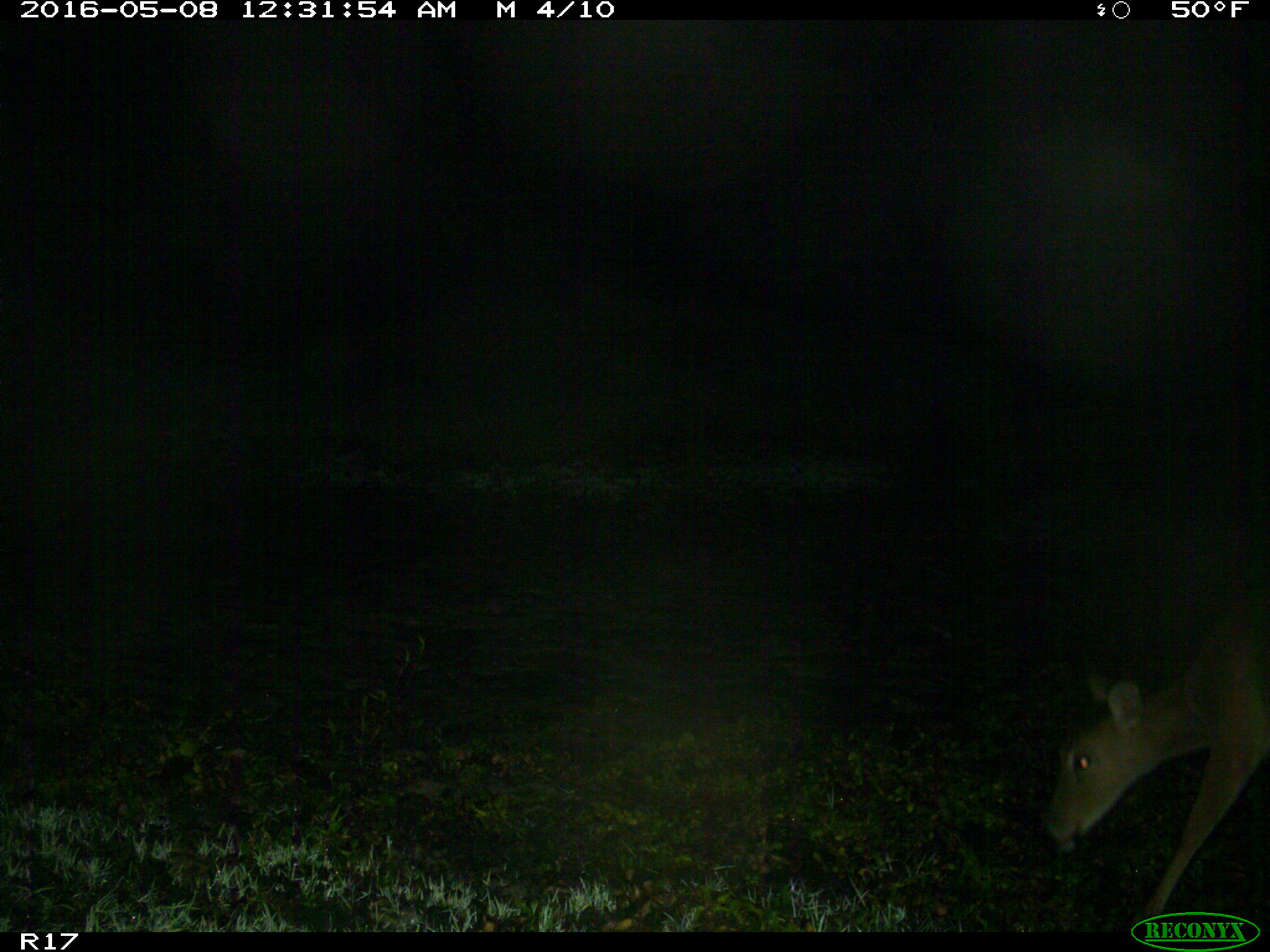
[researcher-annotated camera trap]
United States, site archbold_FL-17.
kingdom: Animalia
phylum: Chordata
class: Mammalia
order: Artiodactyla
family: Cervidae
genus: Odocoileus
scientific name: Odocoileus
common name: deer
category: unidentified deer